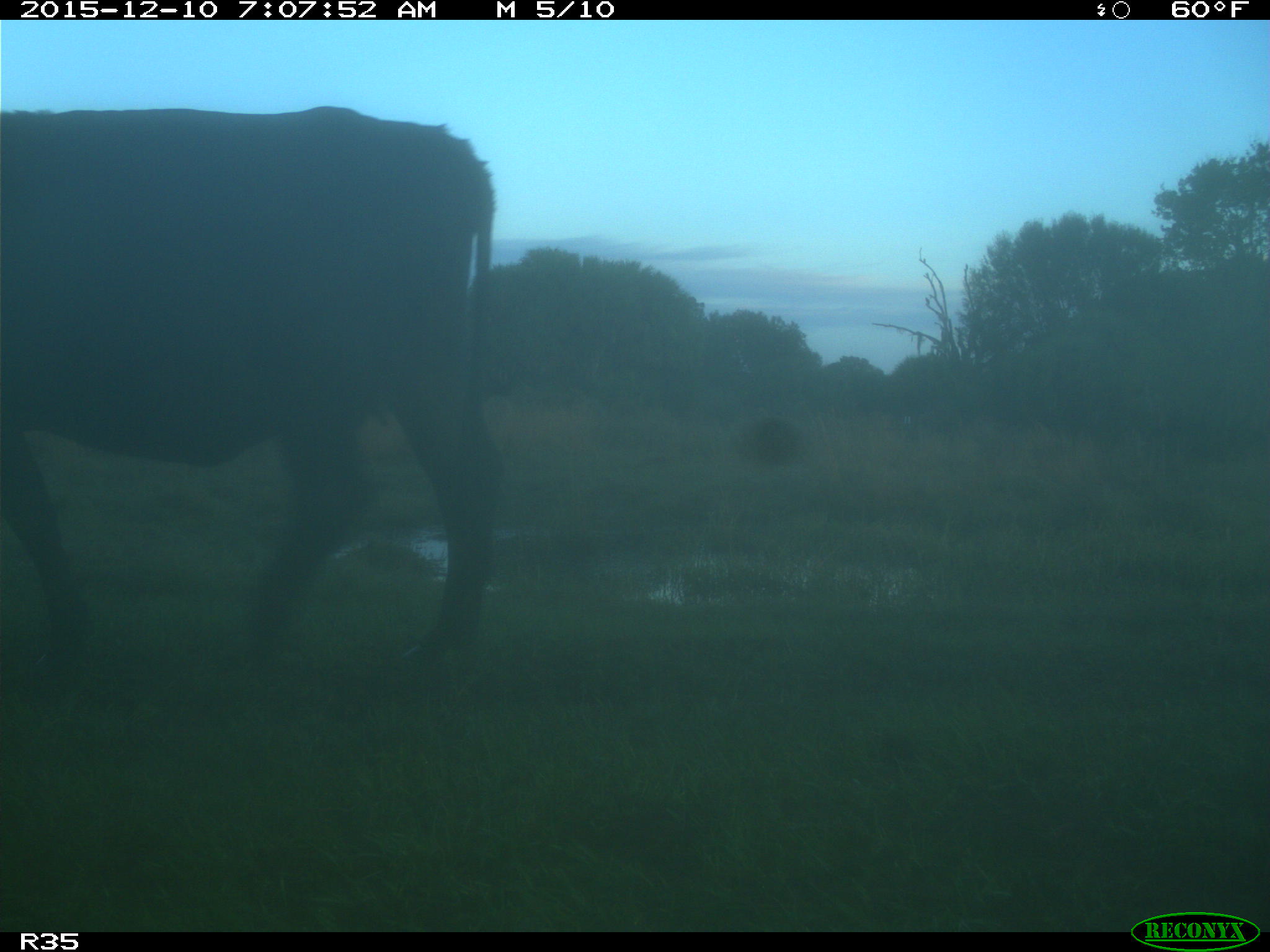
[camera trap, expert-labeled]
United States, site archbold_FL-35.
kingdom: Animalia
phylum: Chordata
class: Mammalia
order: Artiodactyla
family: Bovidae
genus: Bos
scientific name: Bos taurus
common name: domestic cow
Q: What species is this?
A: Bos taurus (domestic cow).